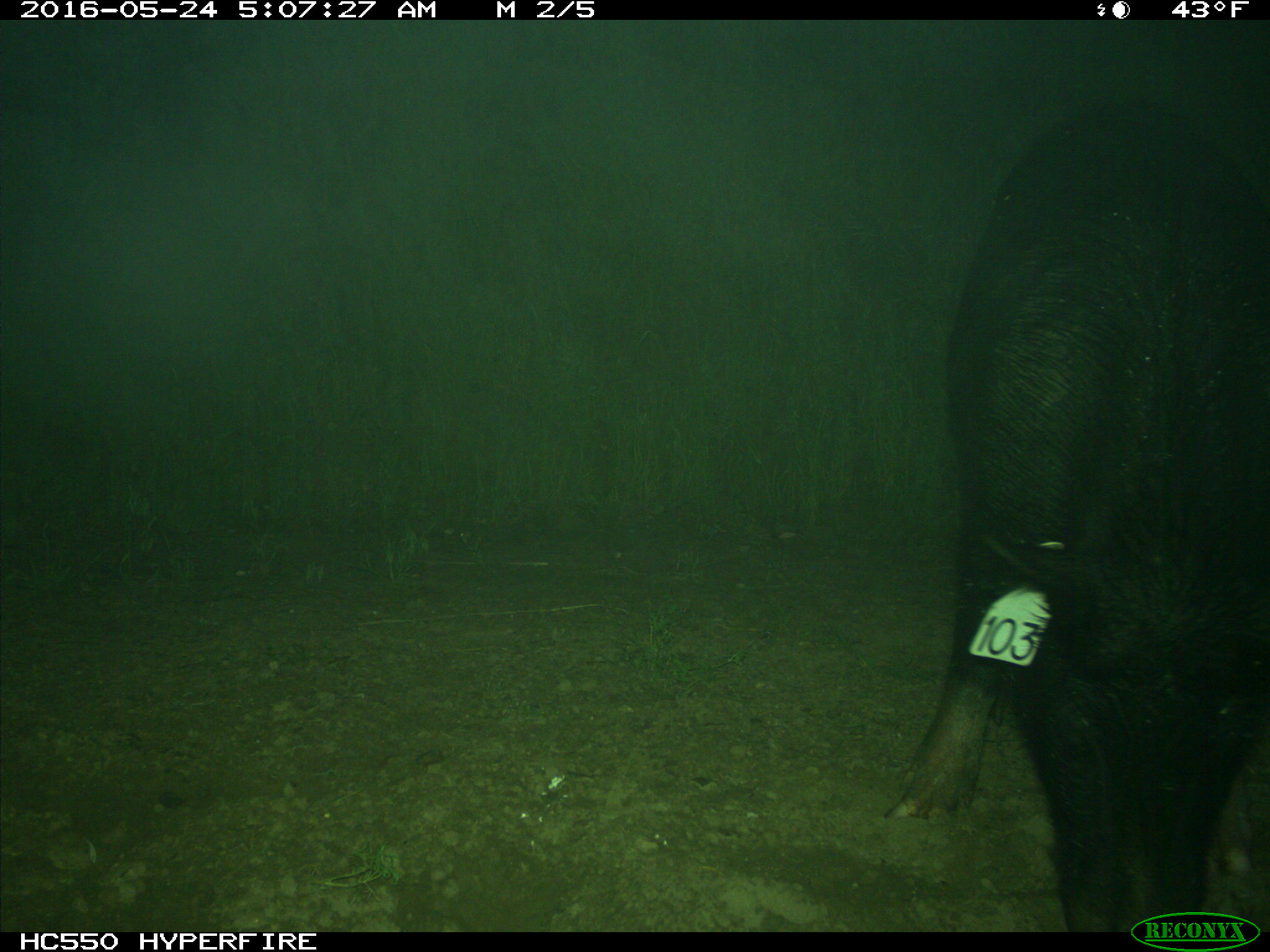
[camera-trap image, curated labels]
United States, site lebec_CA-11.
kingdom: Animalia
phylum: Chordata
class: Mammalia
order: Artiodactyla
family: Suidae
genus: Sus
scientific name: Sus scrofa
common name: wild boar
Sus scrofa (wild boar).